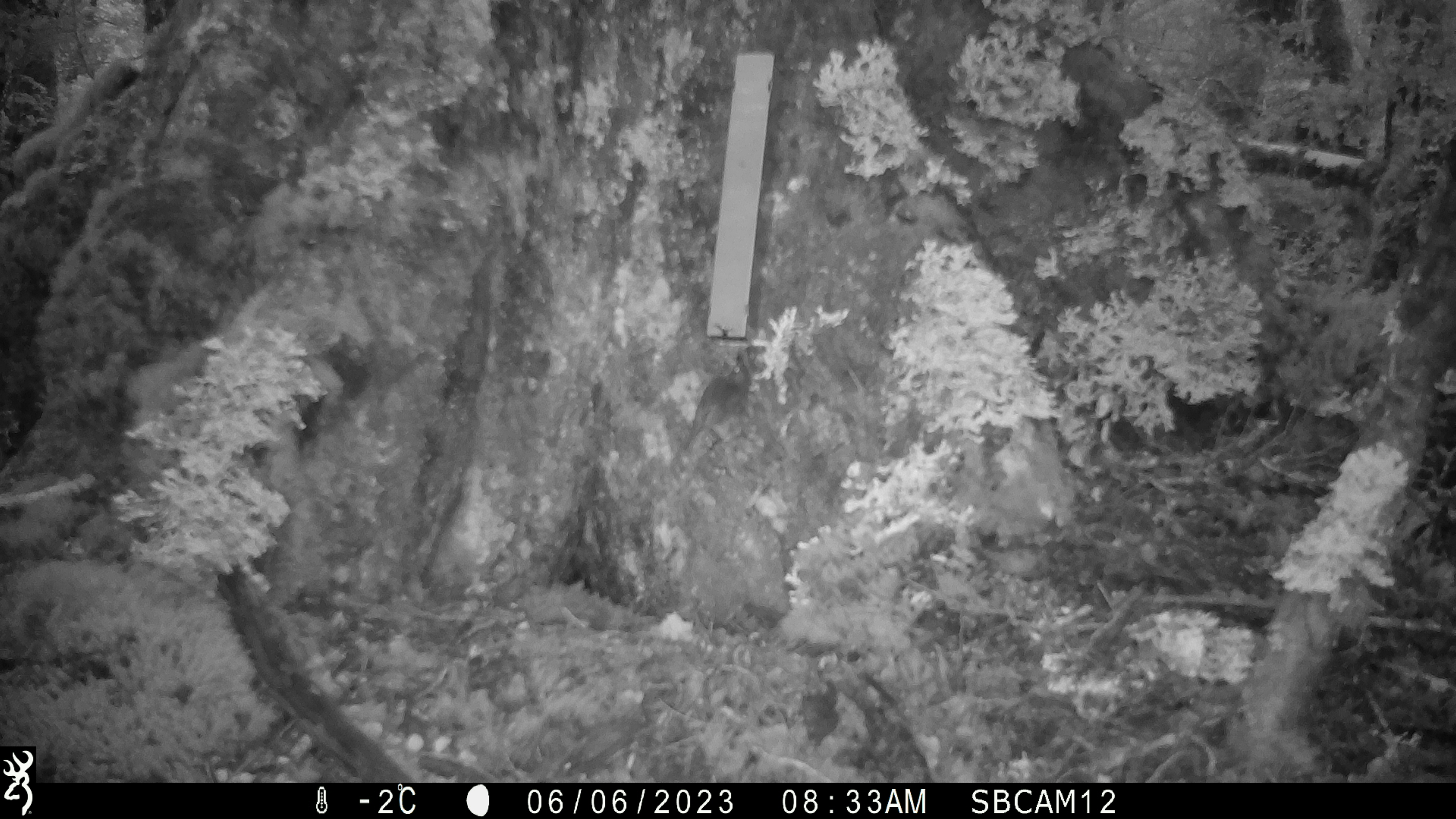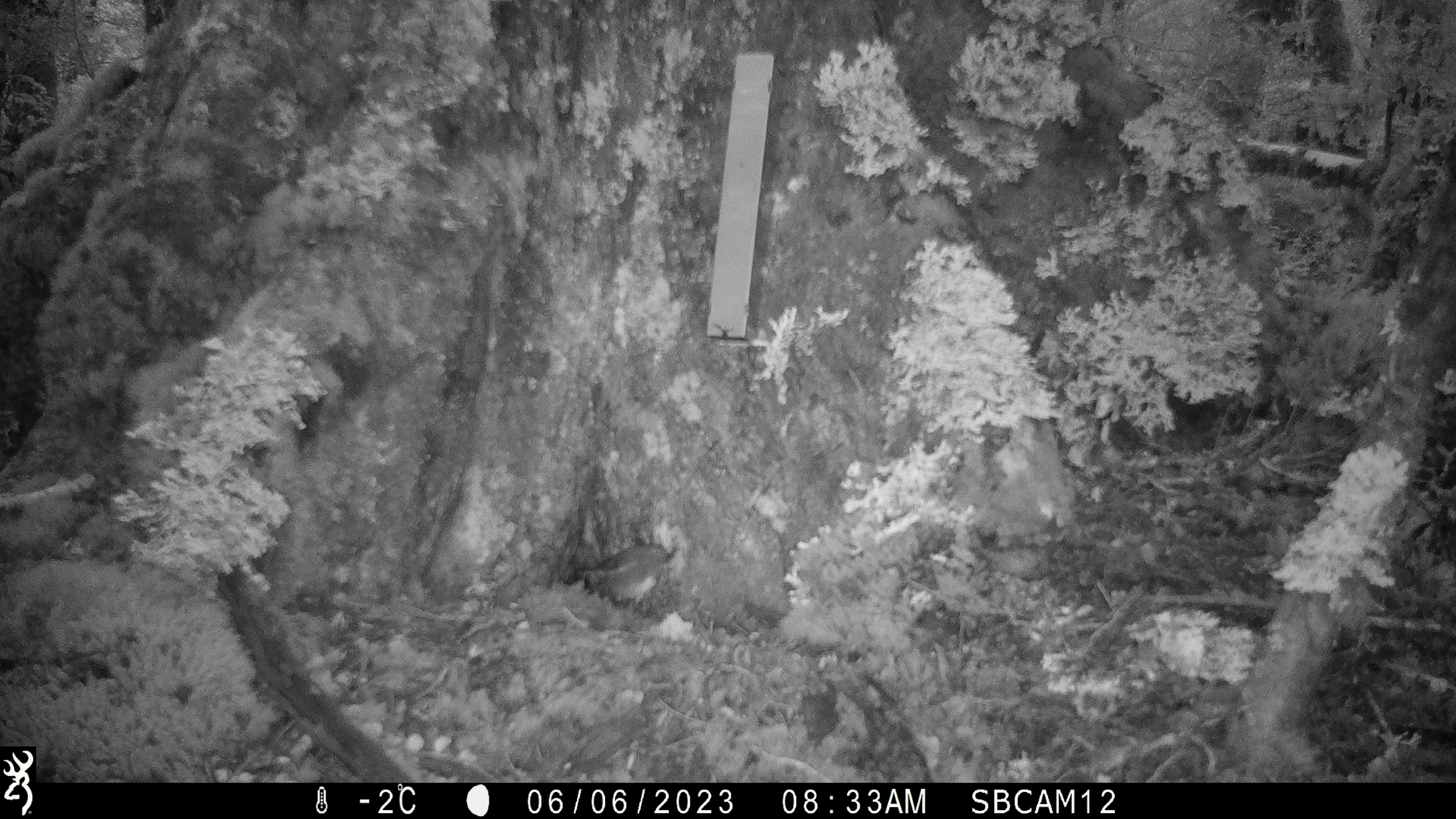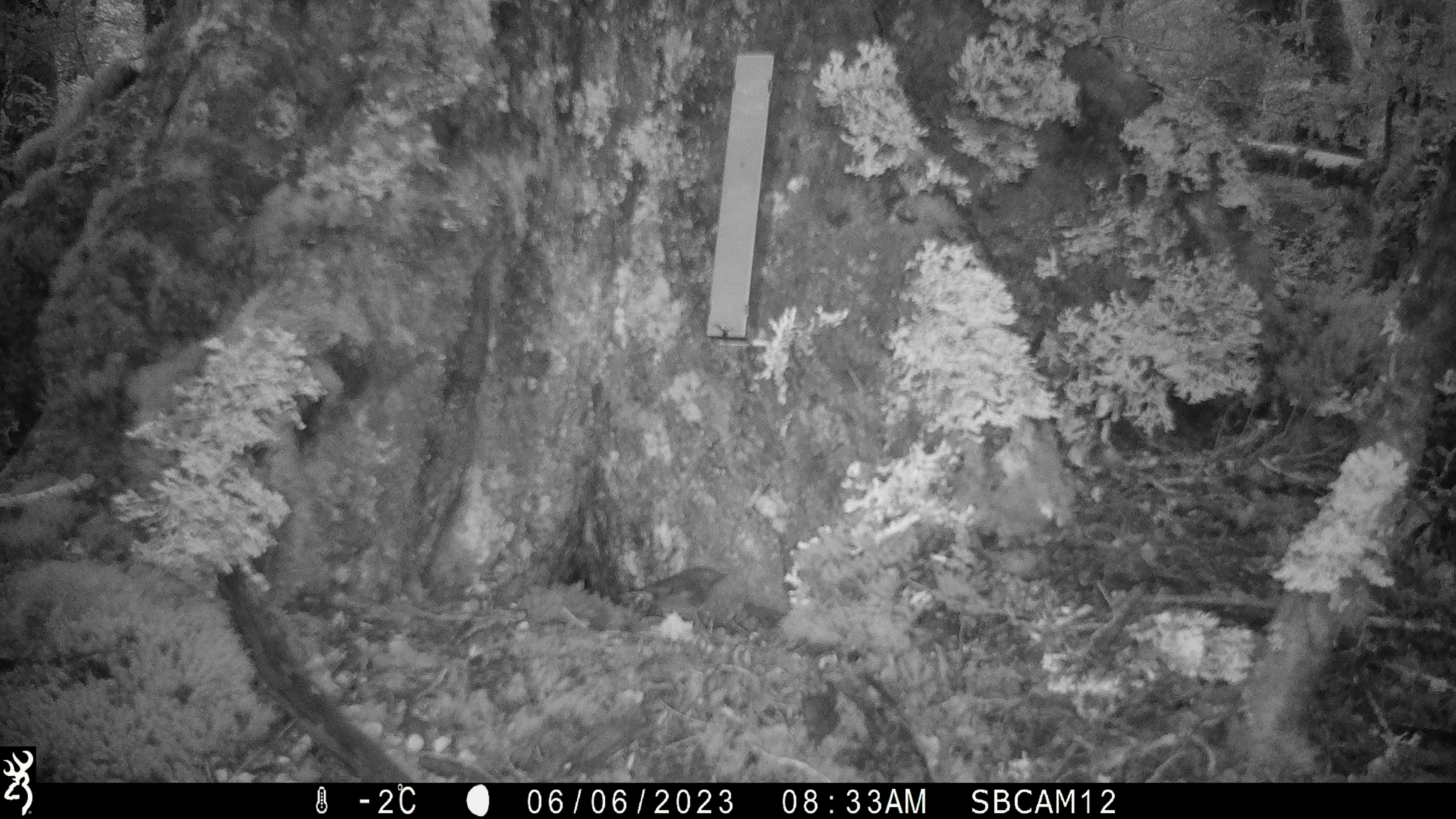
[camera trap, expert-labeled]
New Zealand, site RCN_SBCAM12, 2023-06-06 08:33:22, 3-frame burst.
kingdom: Animalia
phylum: Chordata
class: Aves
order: Passeriformes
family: Petroicidae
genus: Petroica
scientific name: Petroica australis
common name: new zealand robin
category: robin